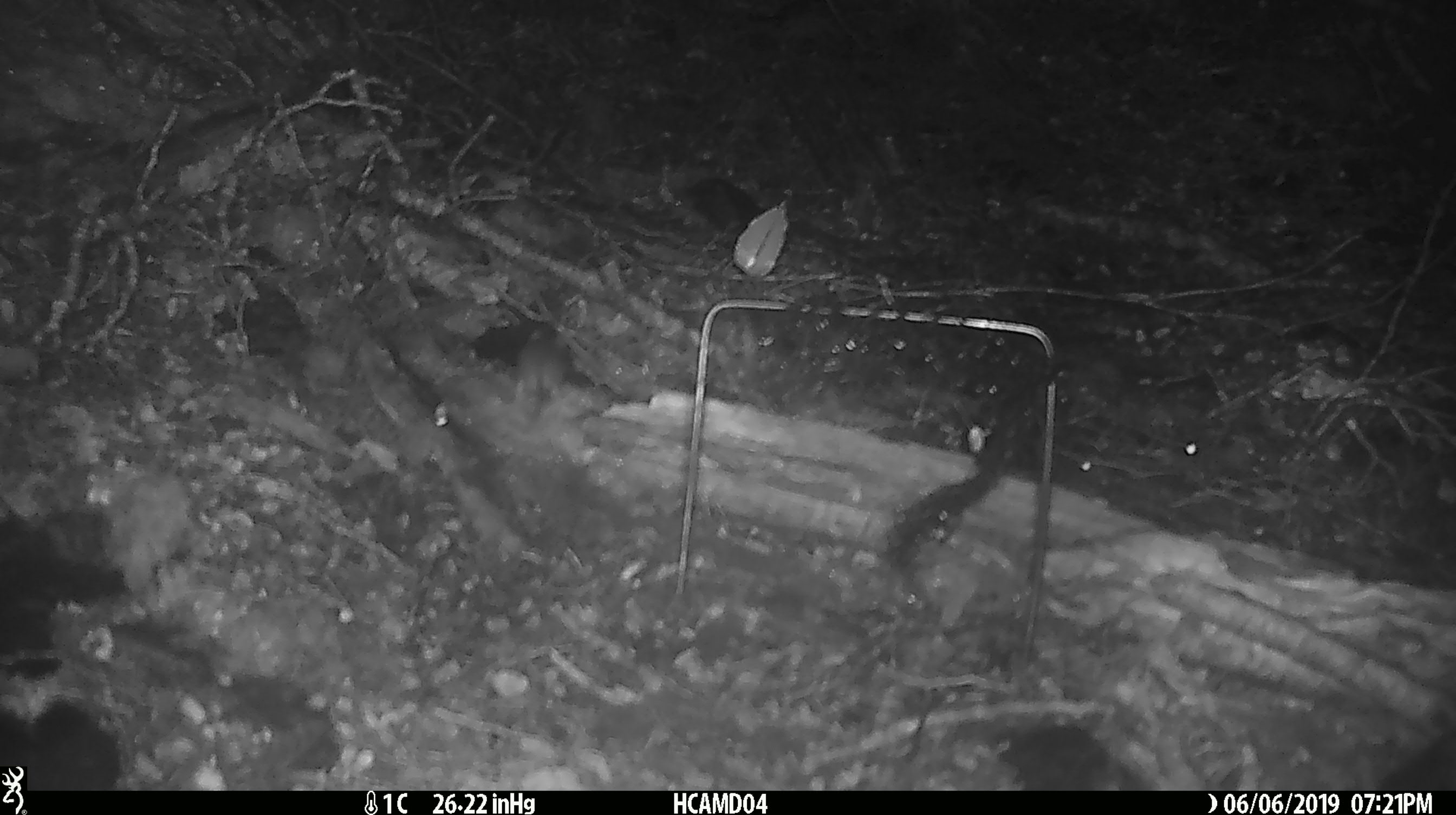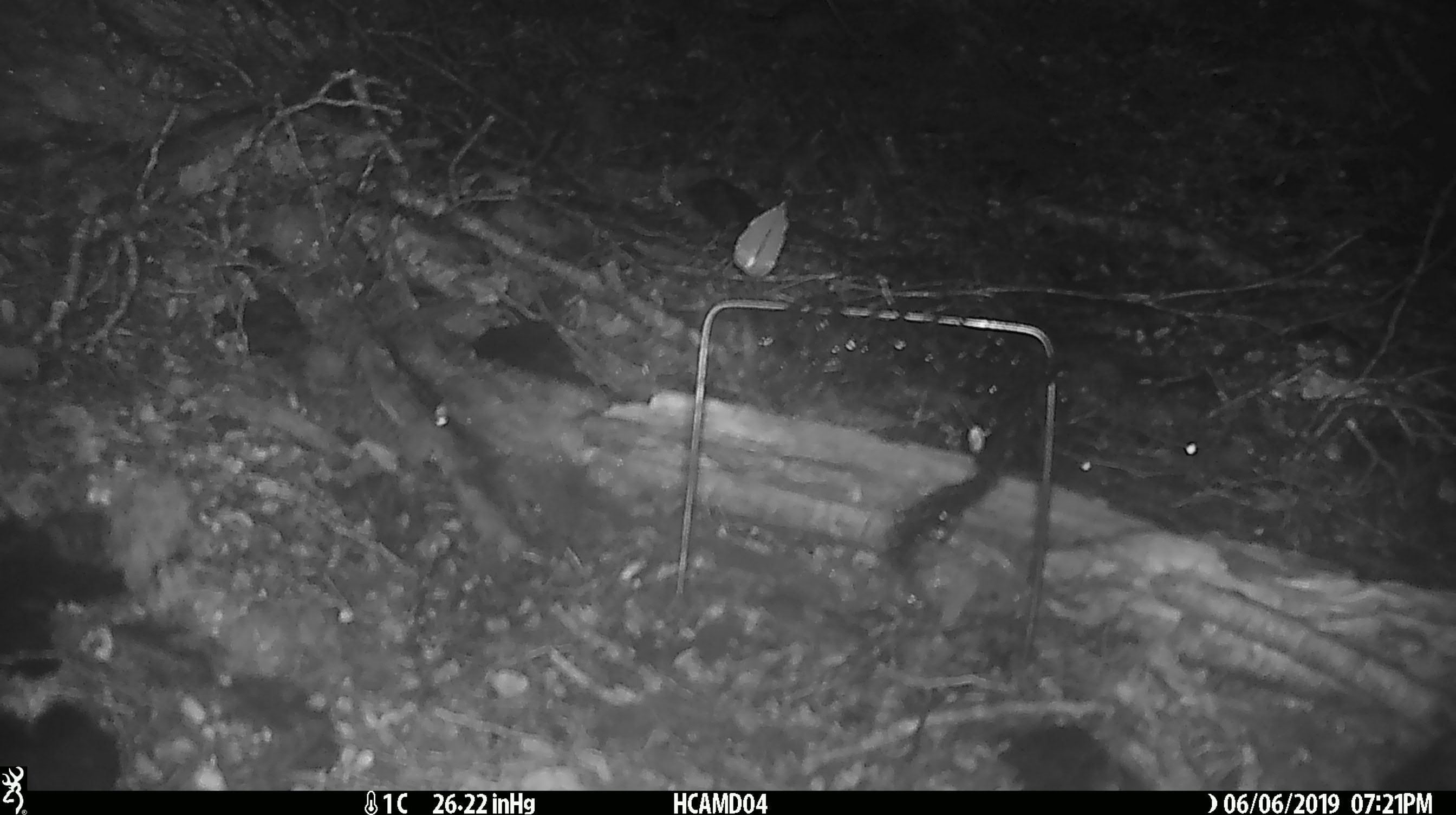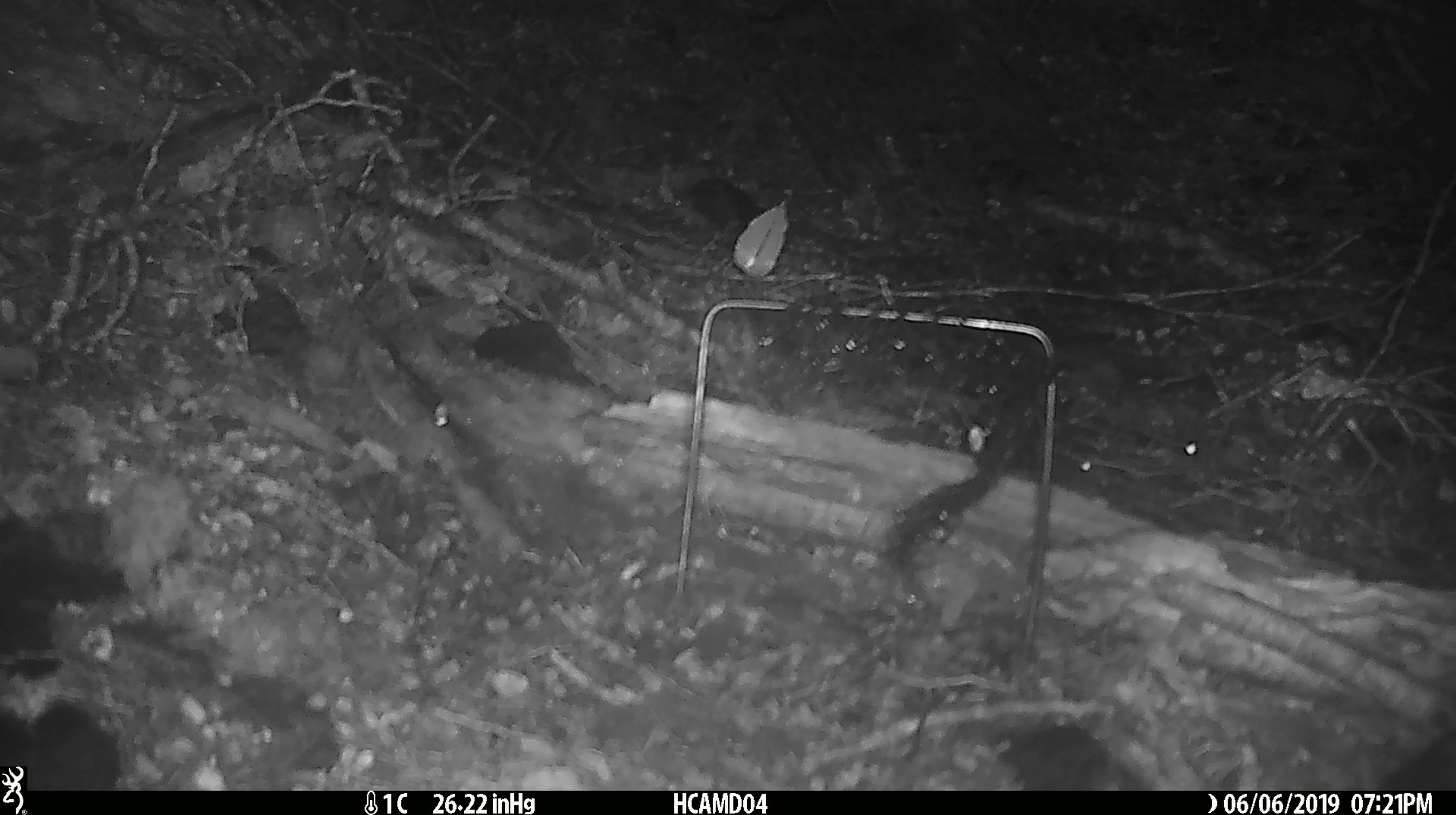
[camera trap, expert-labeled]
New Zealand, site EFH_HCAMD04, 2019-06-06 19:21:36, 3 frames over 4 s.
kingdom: Animalia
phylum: Chordata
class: Mammalia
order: Rodentia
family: Muridae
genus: Mus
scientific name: Mus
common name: mouse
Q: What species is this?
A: Mouse (Mus).